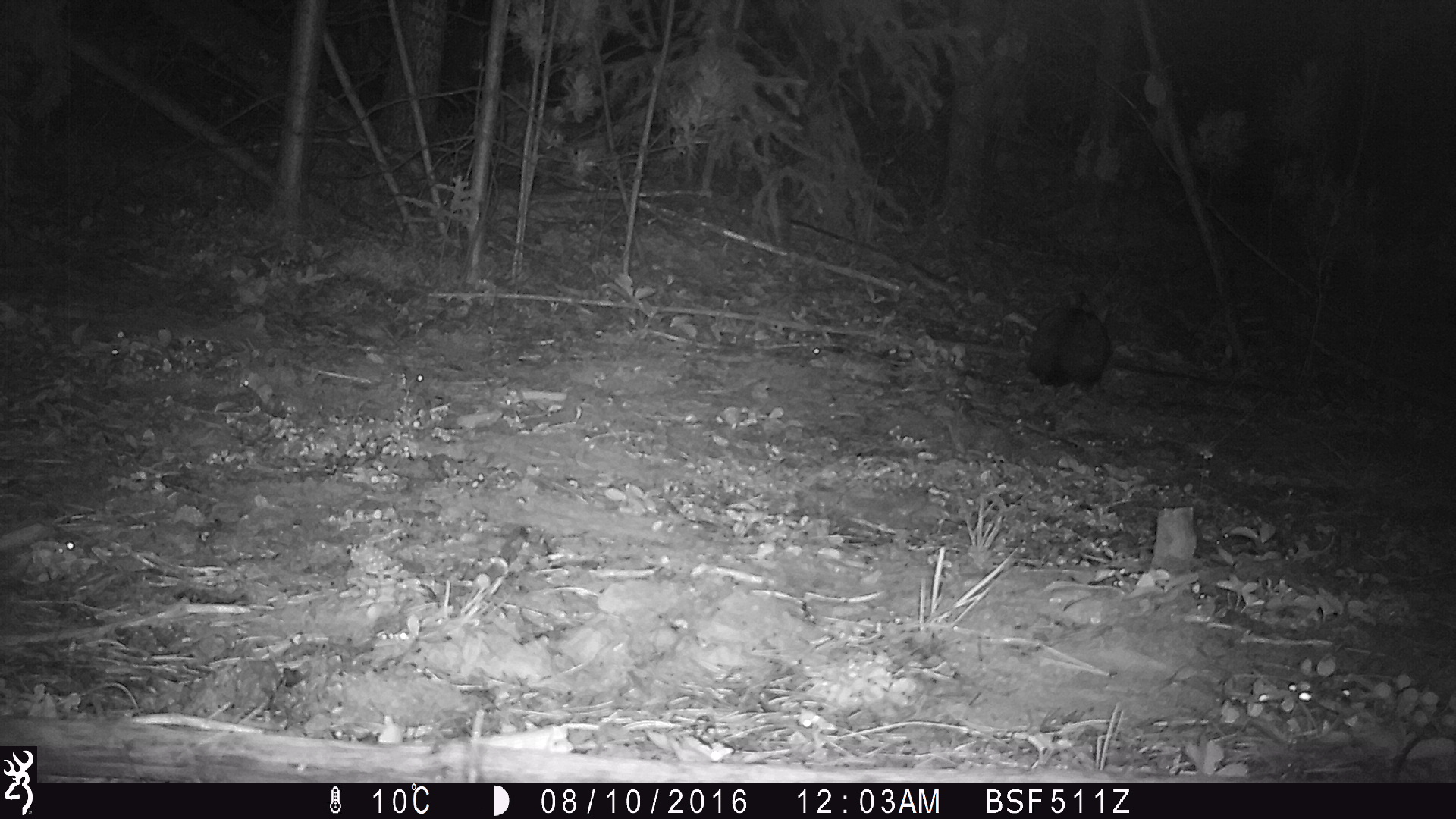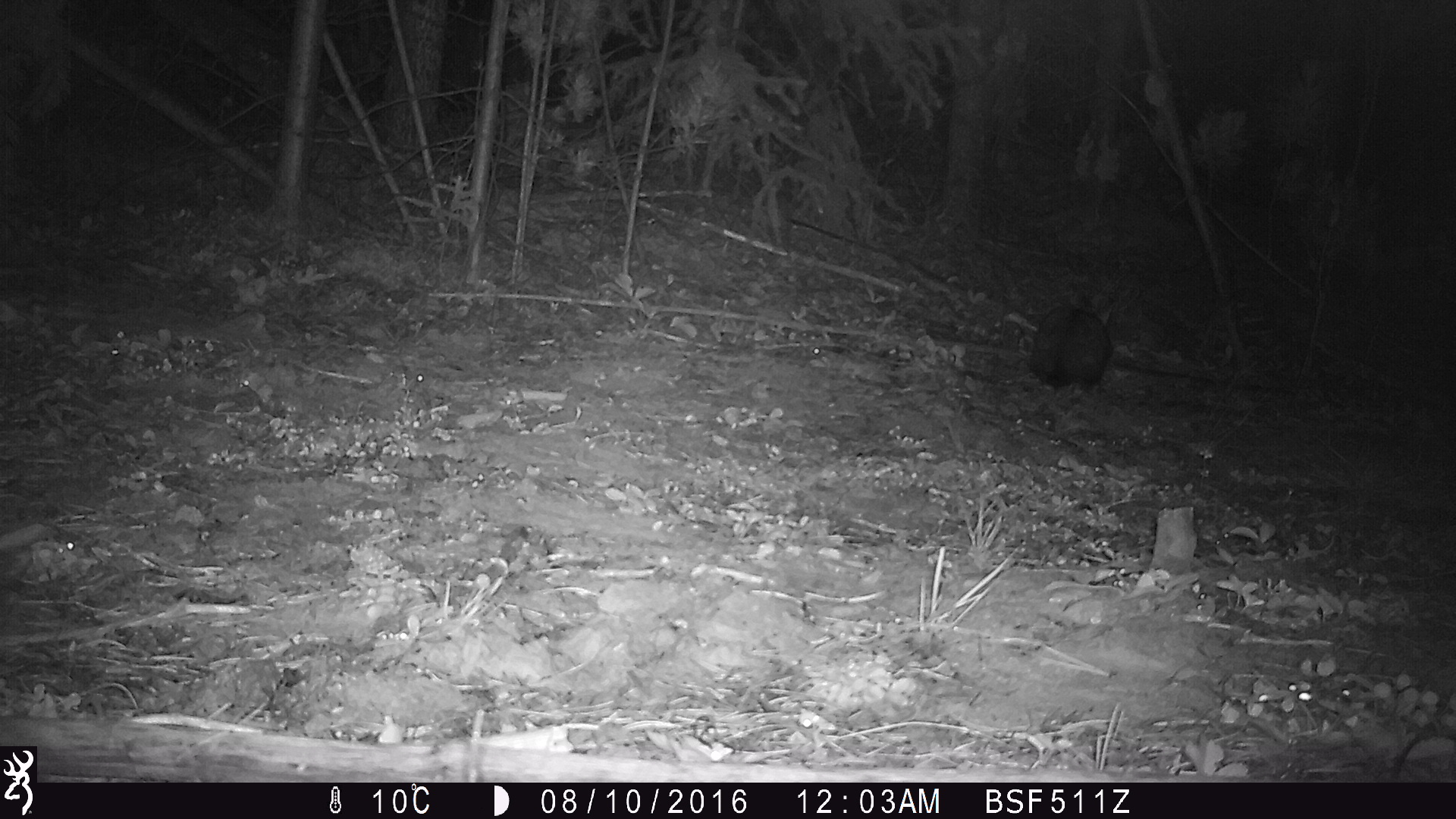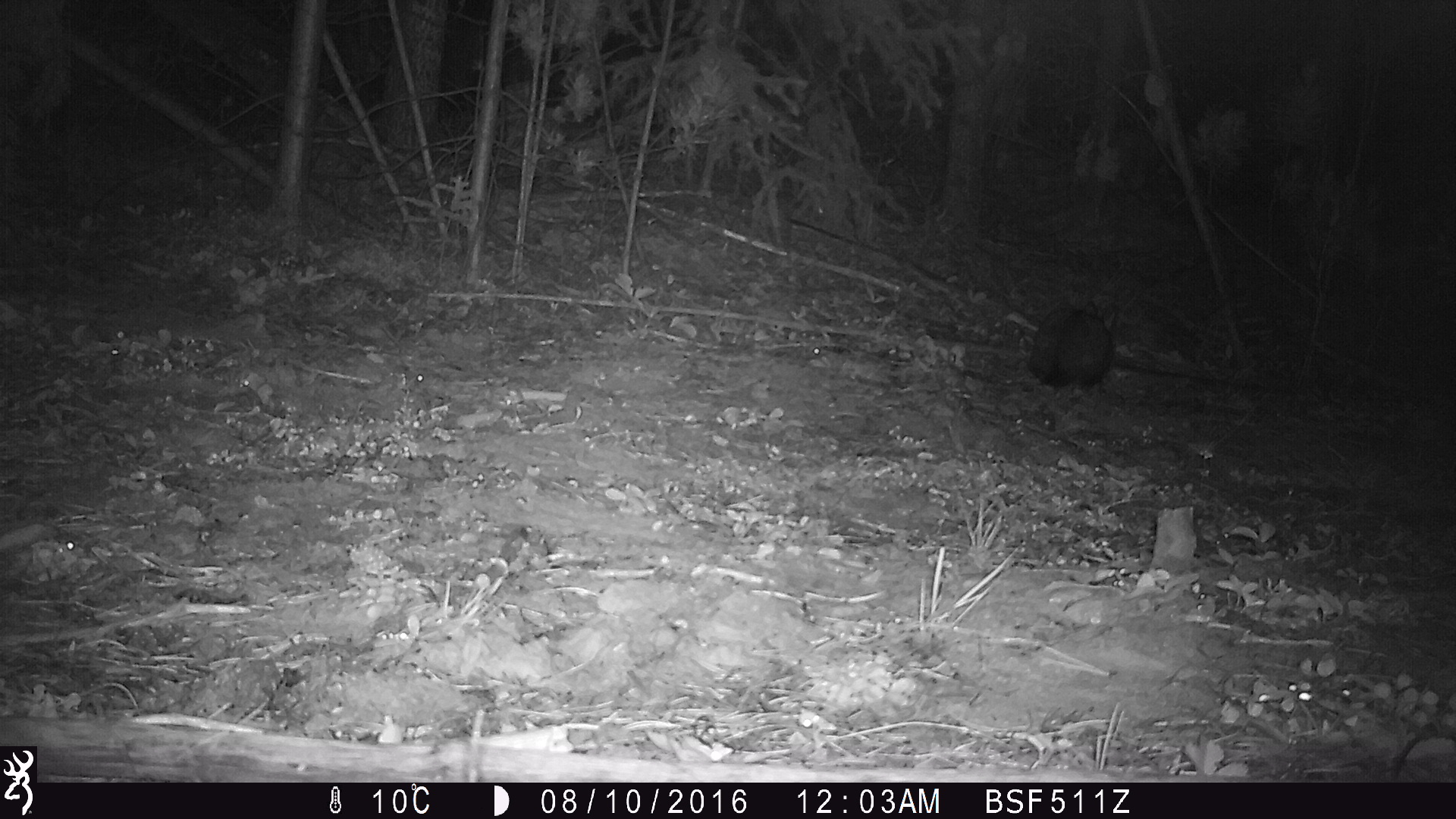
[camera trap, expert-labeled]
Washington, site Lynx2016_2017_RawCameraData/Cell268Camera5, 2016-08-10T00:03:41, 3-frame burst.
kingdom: Animalia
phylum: Chordata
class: Mammalia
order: Lagomorpha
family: Leporidae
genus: Lepus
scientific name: Lepus americanus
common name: snowshoe hare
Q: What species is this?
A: Lepus americanus (snowshoe hare).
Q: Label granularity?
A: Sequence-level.